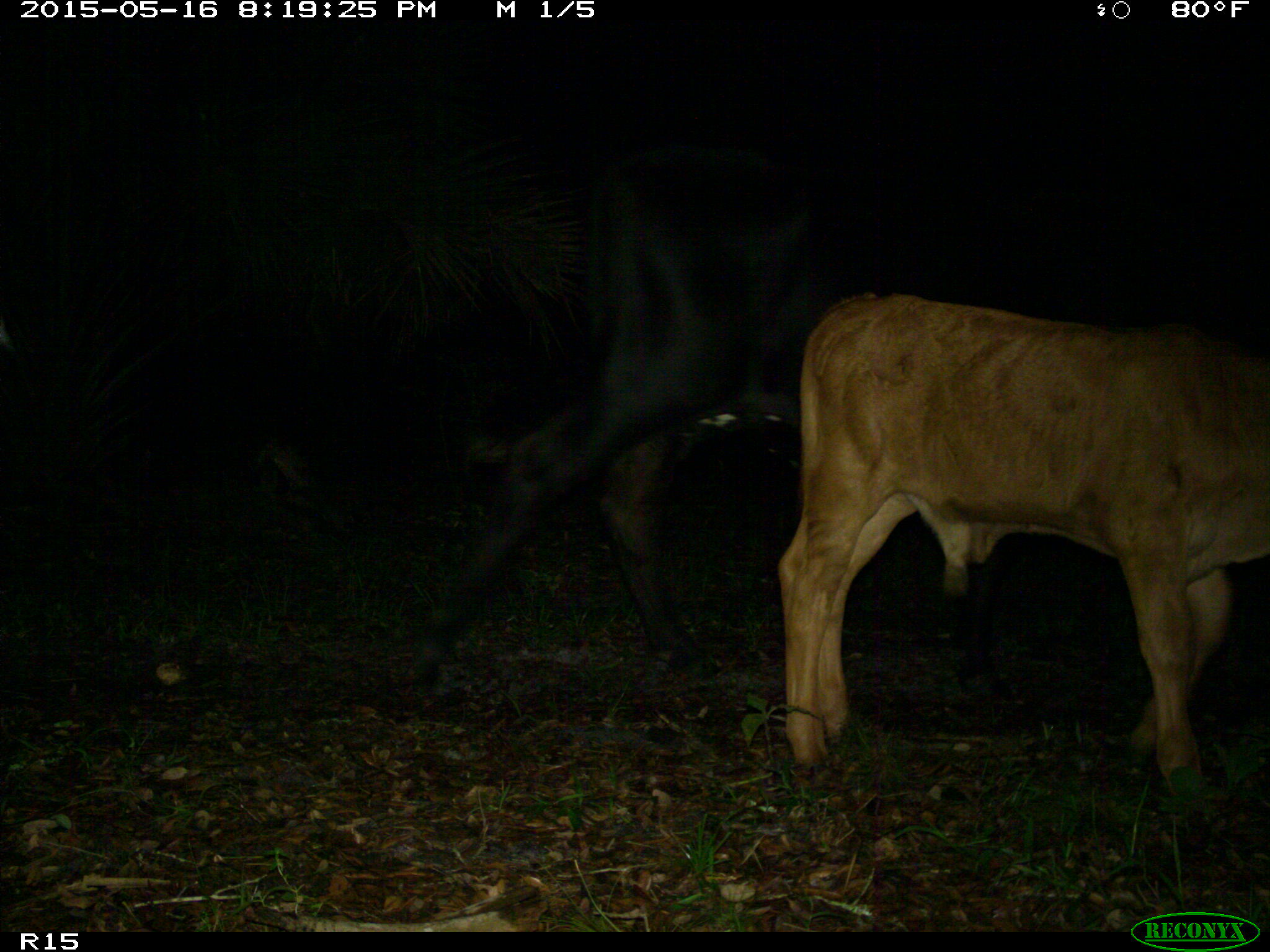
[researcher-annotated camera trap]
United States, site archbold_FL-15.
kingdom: Animalia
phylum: Chordata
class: Mammalia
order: Artiodactyla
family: Bovidae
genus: Bos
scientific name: Bos taurus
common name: domestic cow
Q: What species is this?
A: Bos taurus (domestic cow).